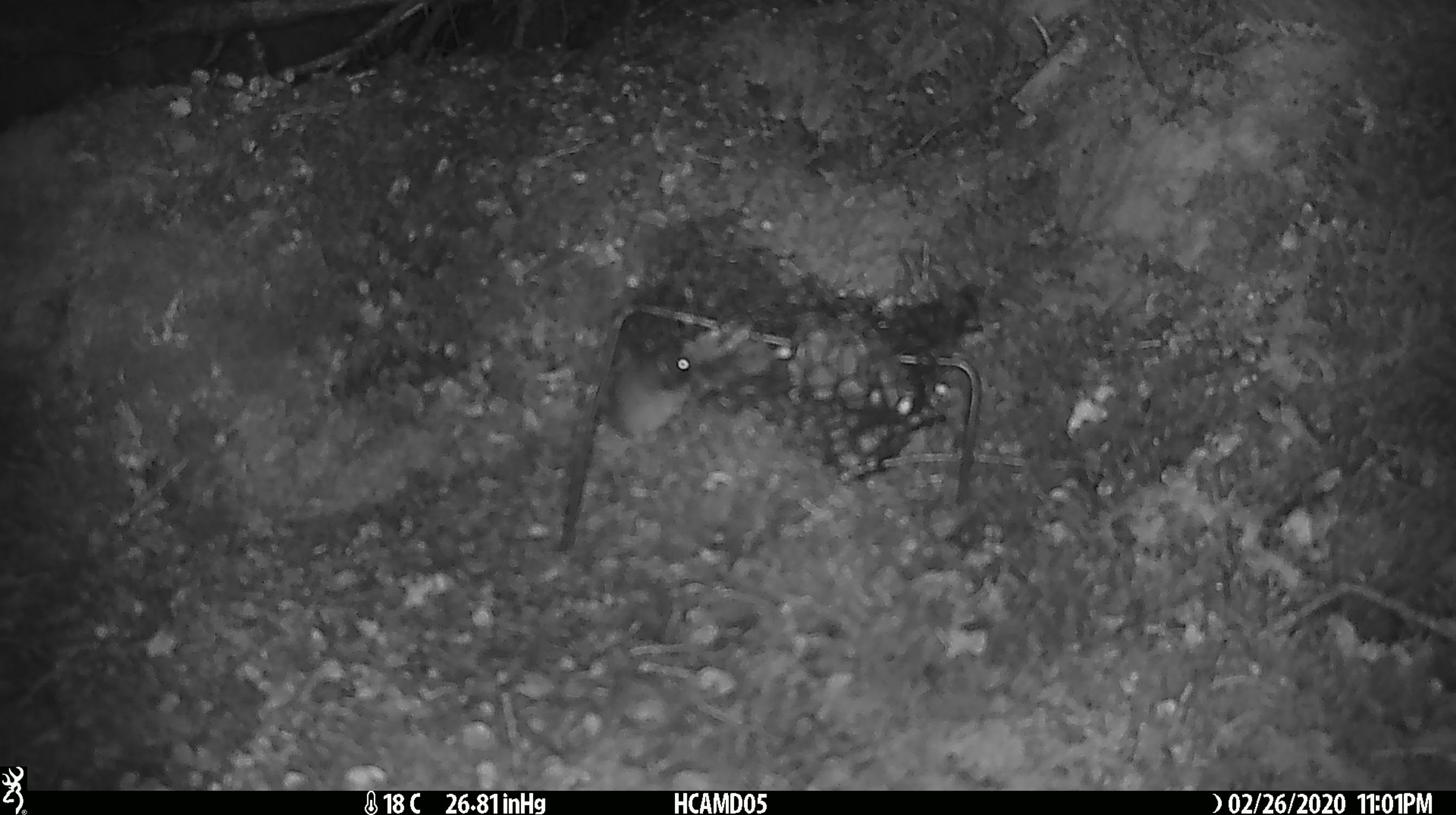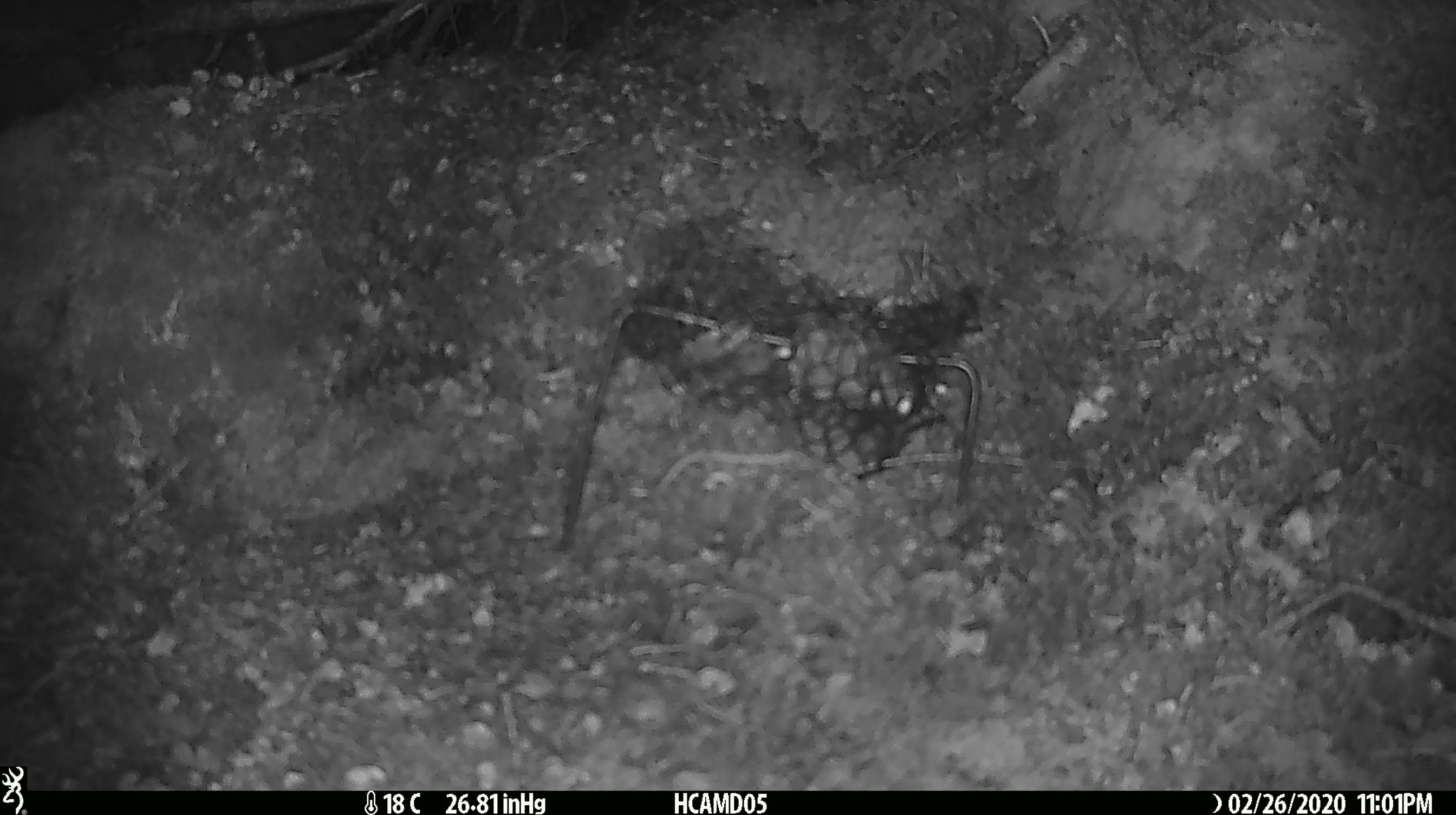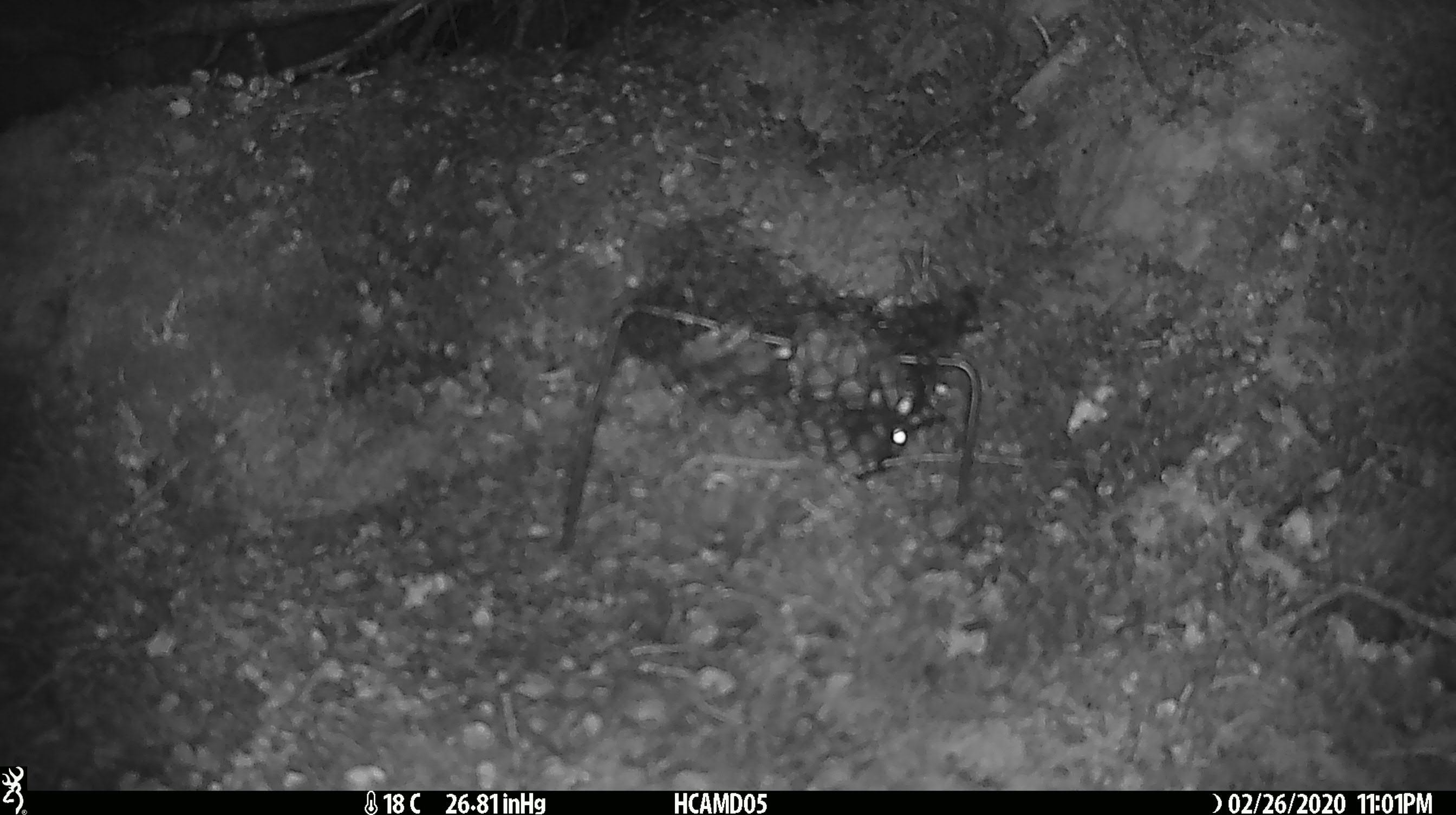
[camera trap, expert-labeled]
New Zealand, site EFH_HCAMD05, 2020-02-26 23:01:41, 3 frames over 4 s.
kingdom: Animalia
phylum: Chordata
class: Mammalia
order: Rodentia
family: Muridae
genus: Mus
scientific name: Mus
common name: mouse